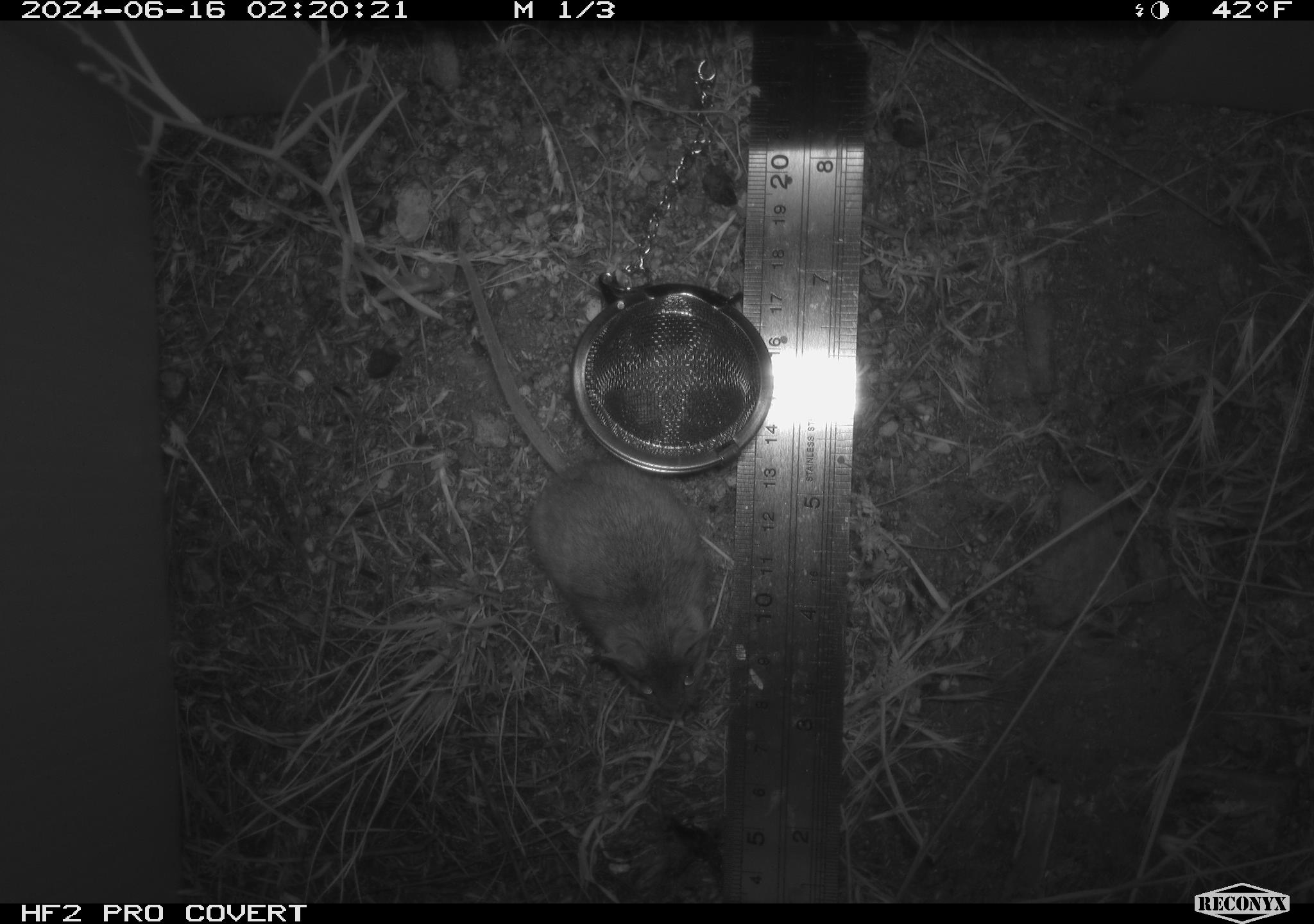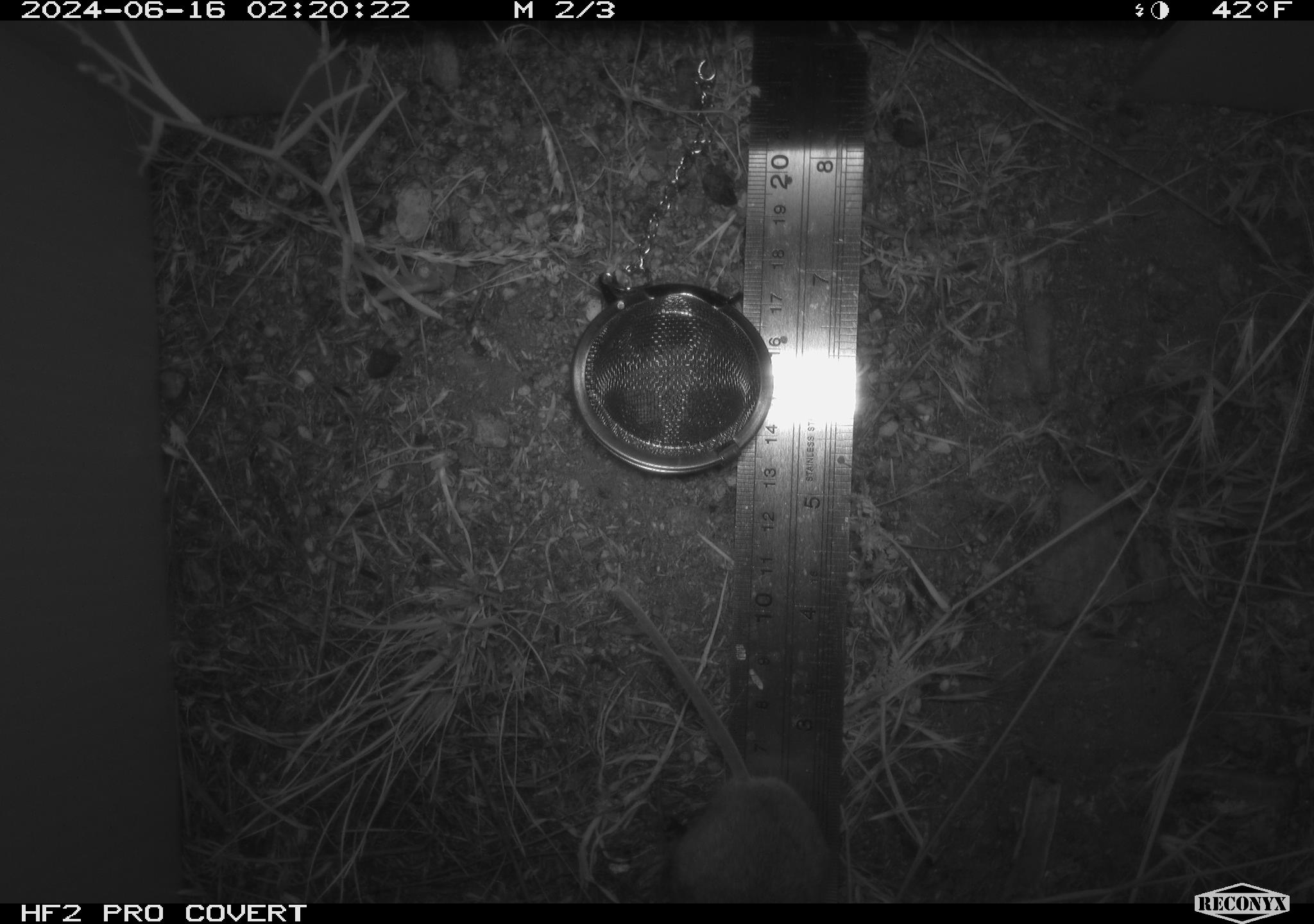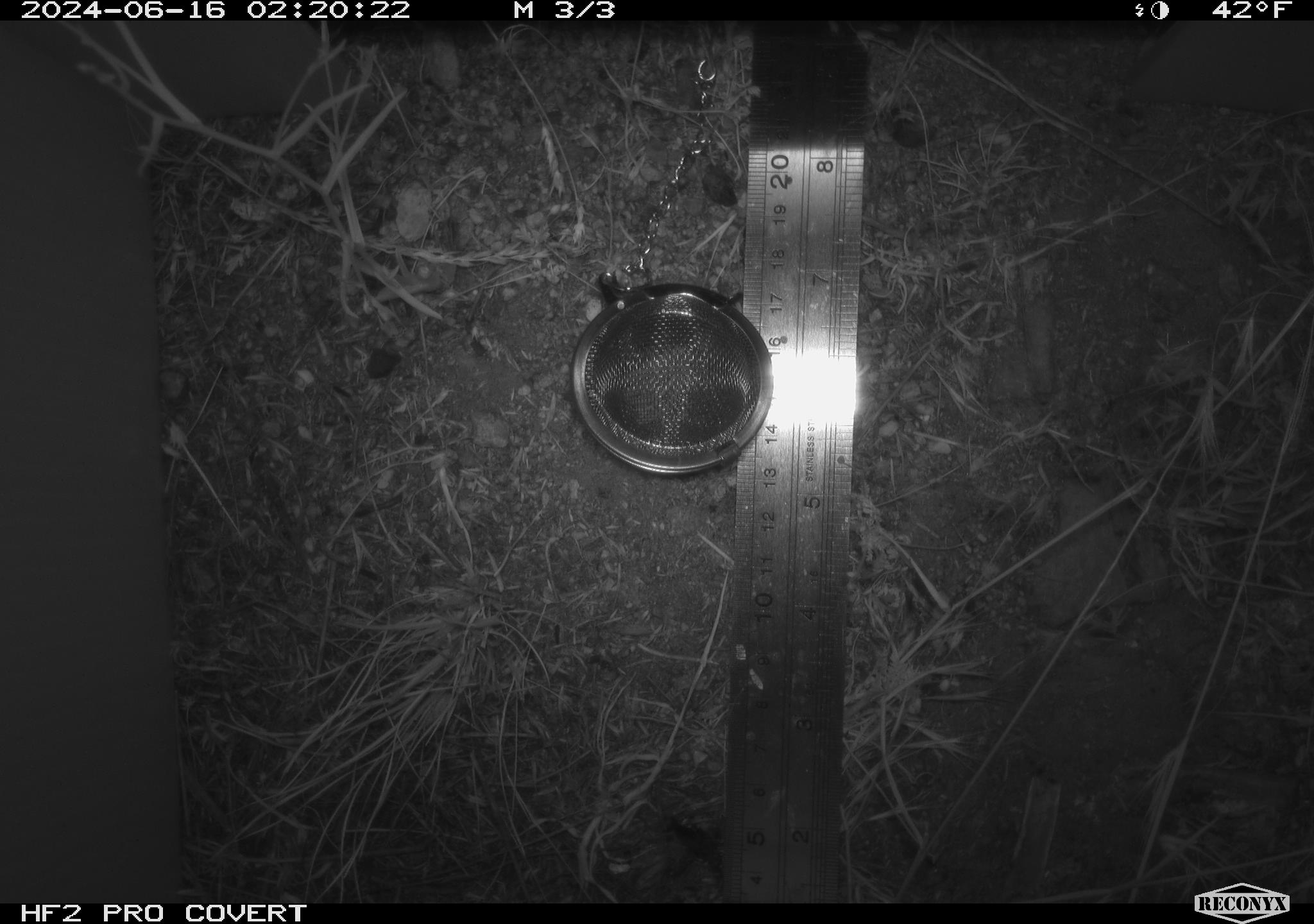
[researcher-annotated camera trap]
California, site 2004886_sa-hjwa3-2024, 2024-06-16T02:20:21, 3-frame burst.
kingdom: Animalia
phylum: Chordata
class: Mammalia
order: Rodentia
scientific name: Rodentia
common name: rodent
Rodent (Rodentia).